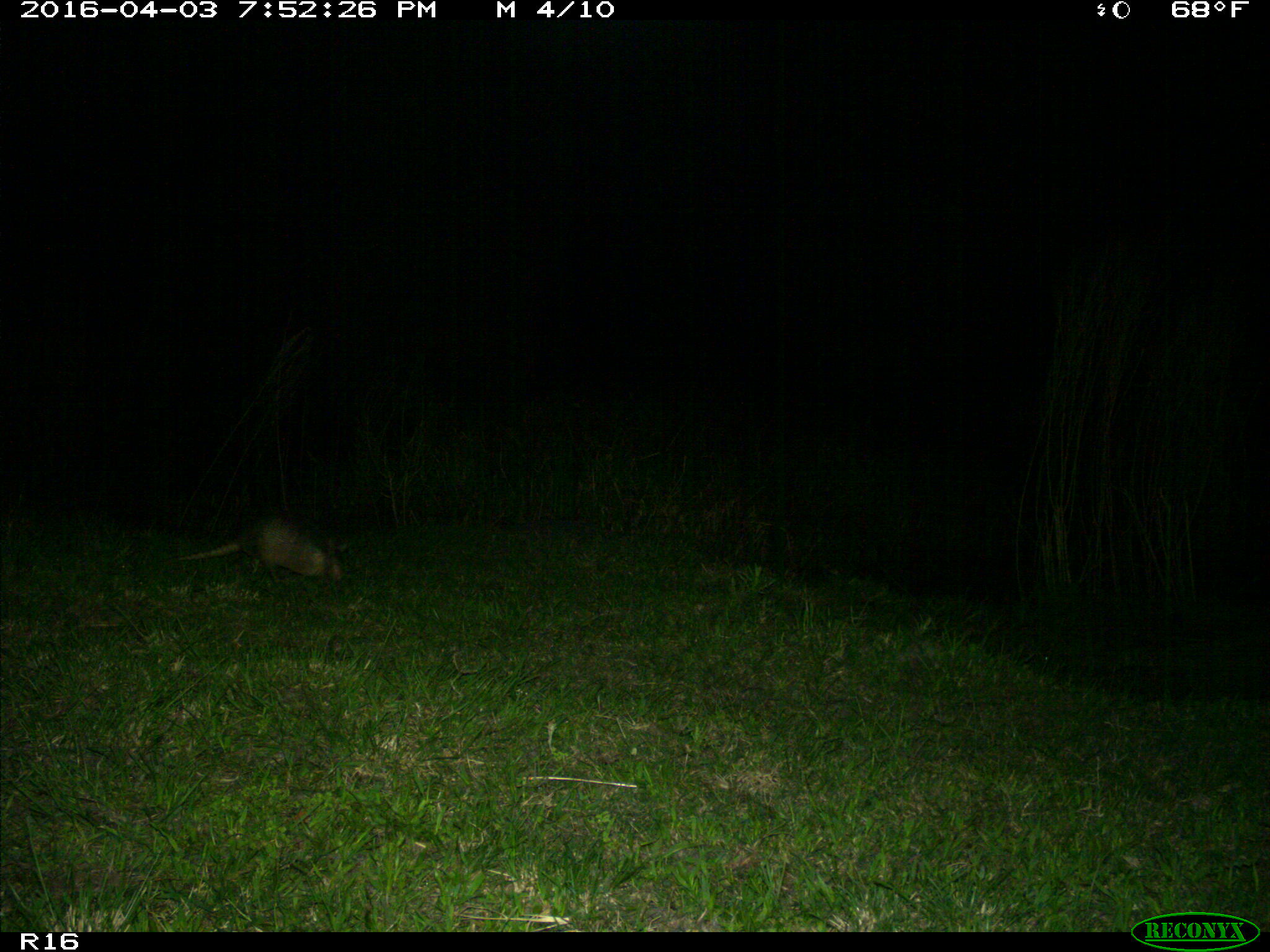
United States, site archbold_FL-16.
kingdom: Animalia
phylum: Chordata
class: Mammalia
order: Cingulata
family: Dasypodidae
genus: Dasypus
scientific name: Dasypus novemcinctus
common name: nine-banded armadillo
Dasypus novemcinctus (nine-banded armadillo).